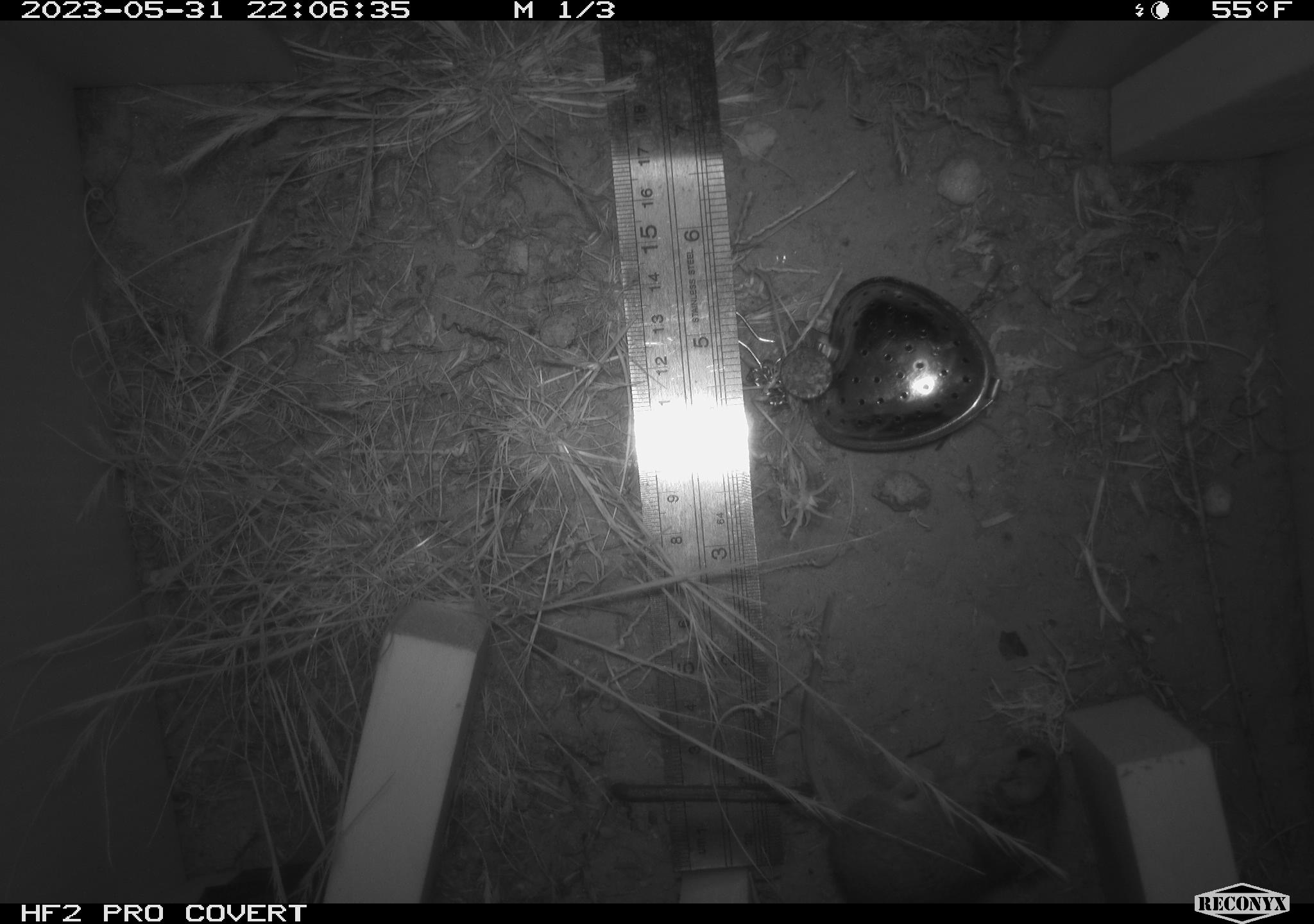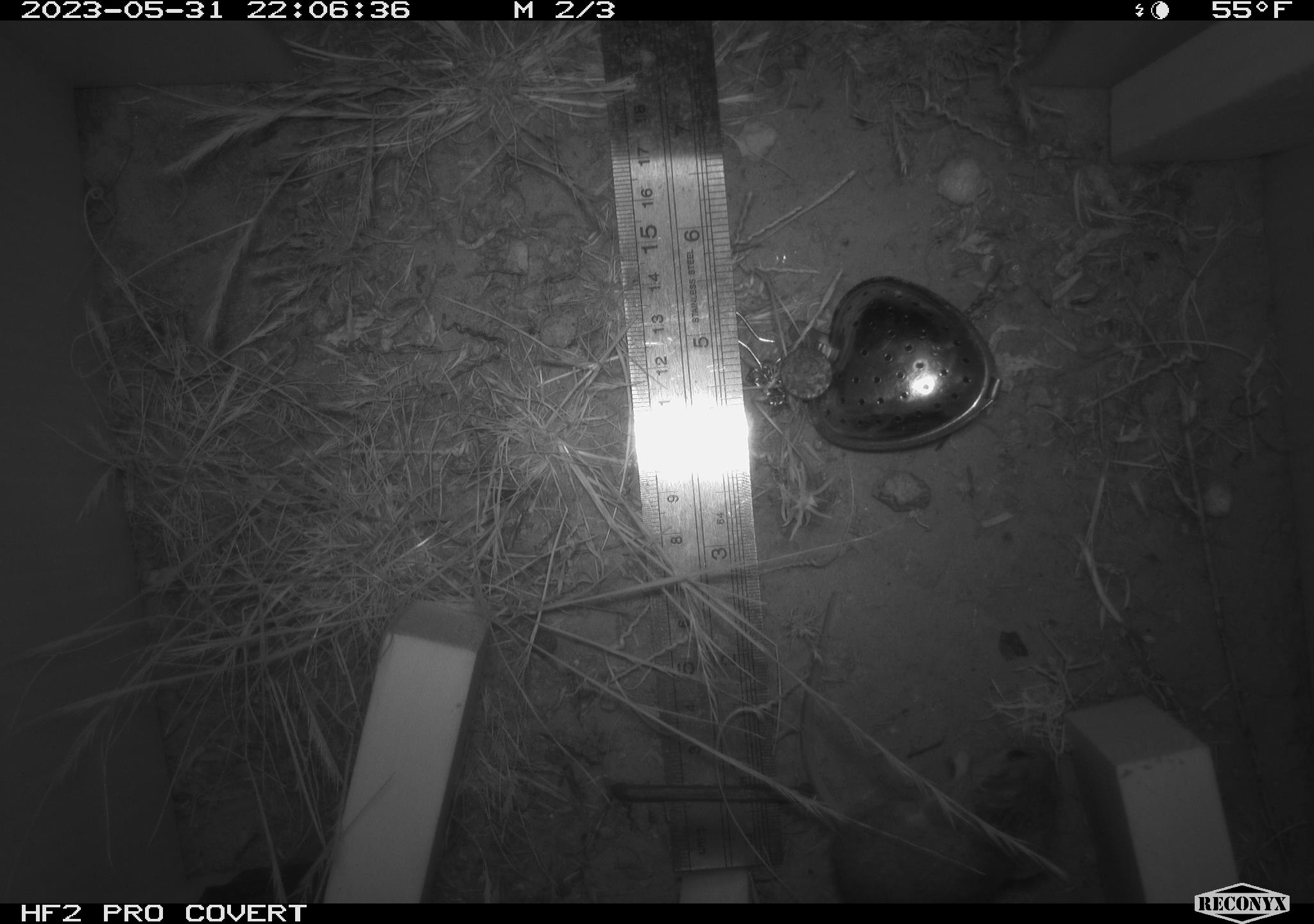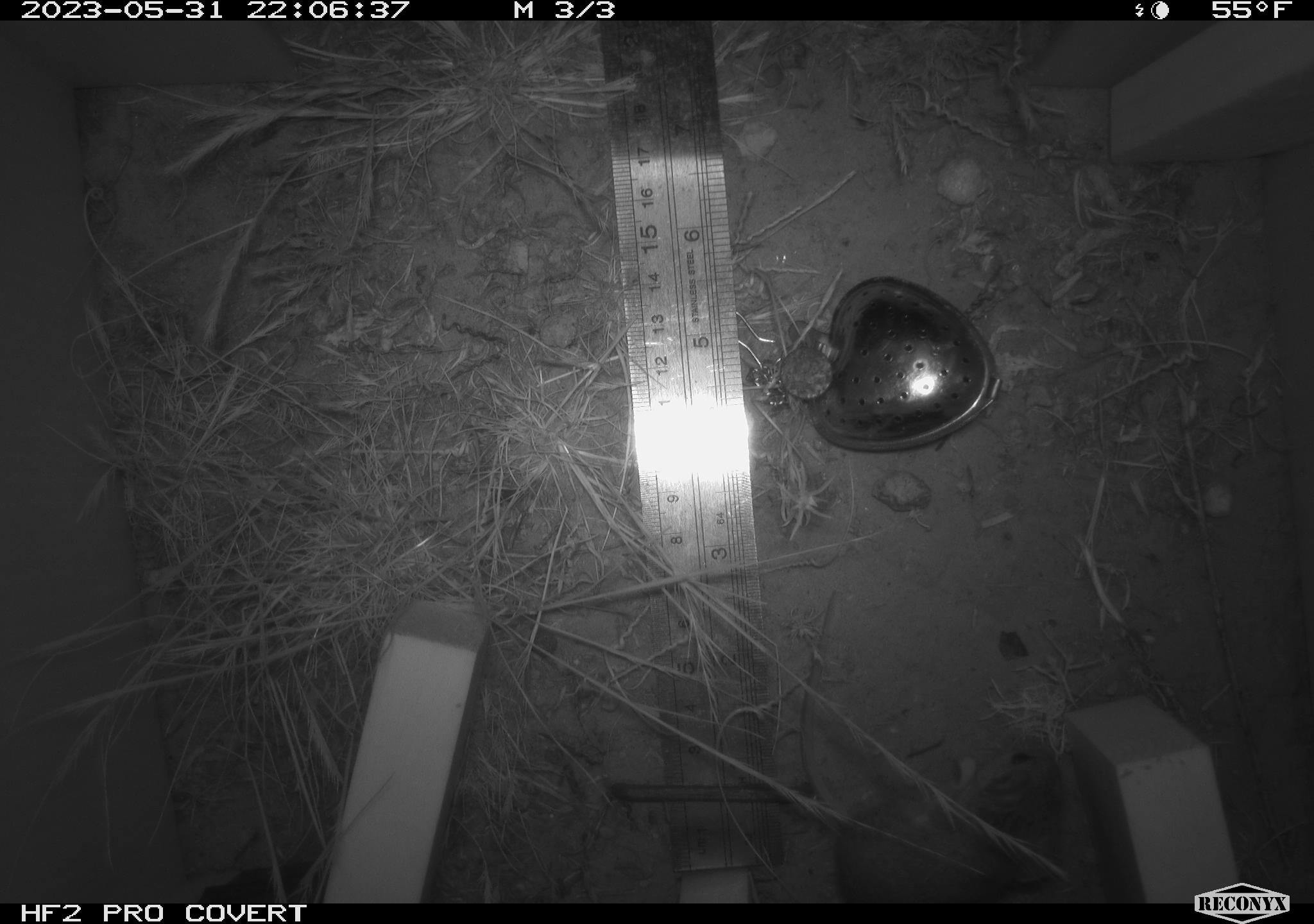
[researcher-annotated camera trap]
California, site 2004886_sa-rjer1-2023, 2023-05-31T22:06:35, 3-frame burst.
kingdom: Animalia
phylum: Chordata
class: Mammalia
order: Rodentia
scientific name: Rodentia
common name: mouse species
Mouse species (Rodentia).